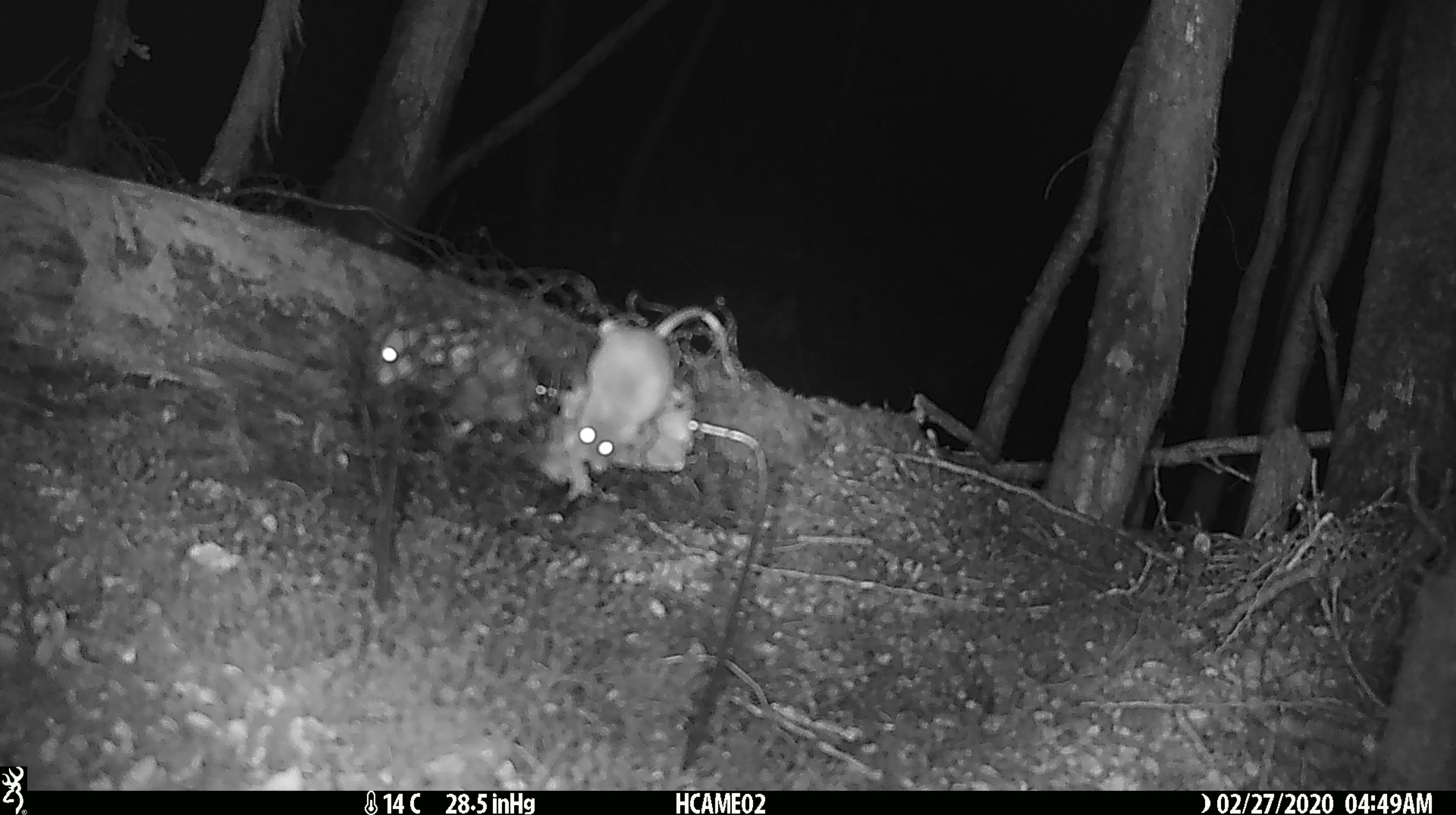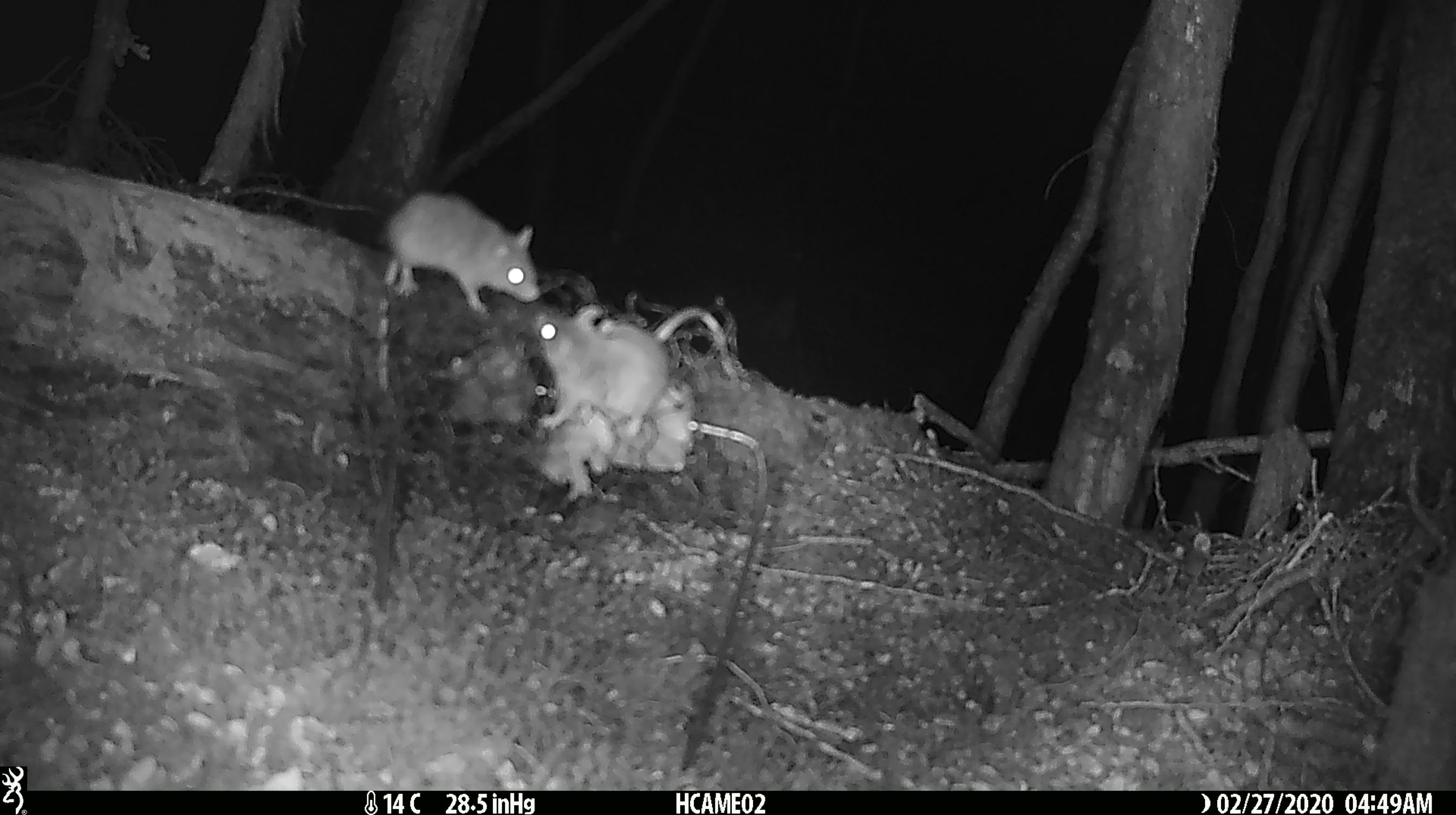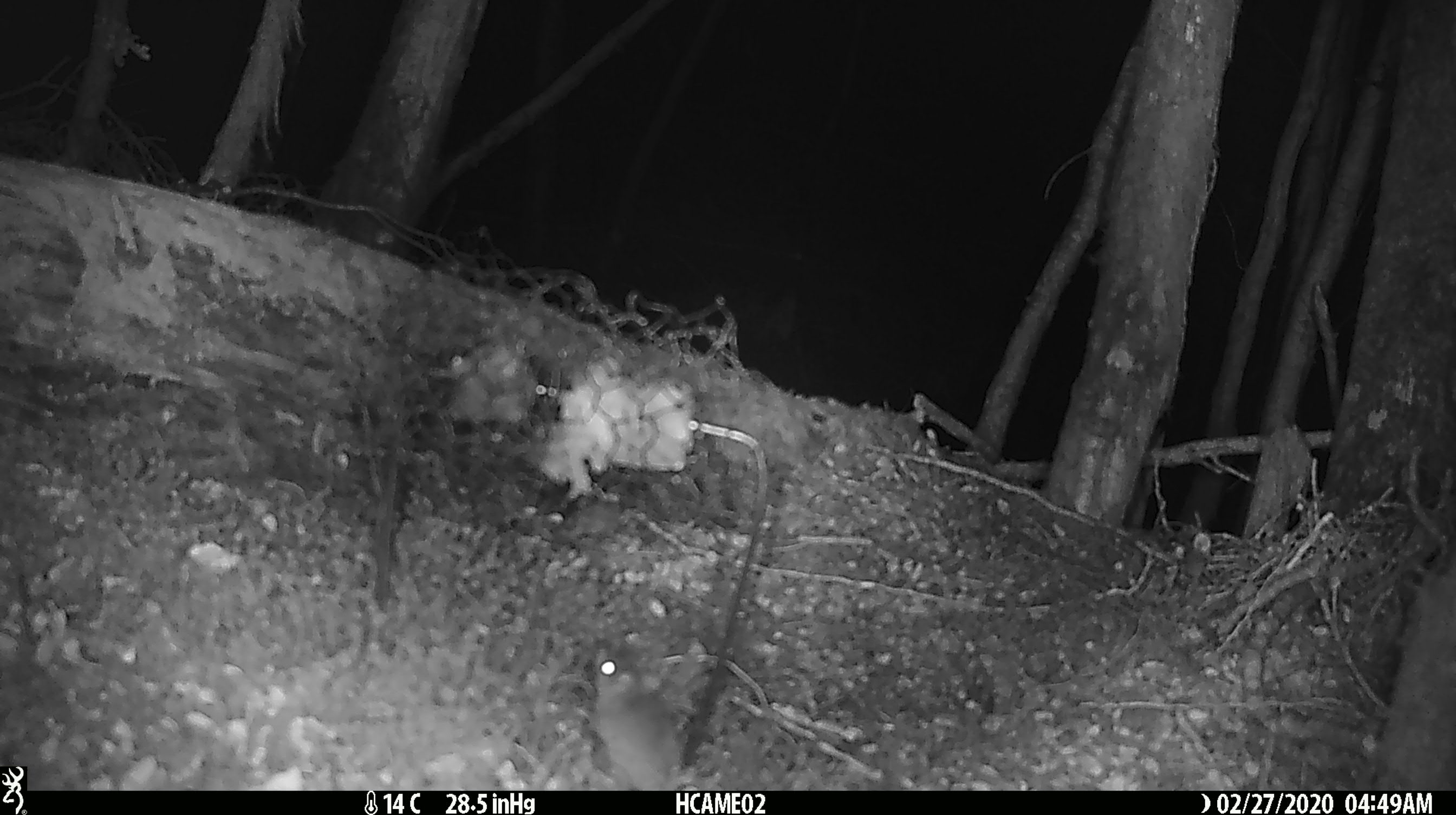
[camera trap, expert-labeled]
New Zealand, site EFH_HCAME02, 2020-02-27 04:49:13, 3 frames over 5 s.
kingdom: Animalia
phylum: Chordata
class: Mammalia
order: Rodentia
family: Muridae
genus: Mus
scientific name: Mus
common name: mouse